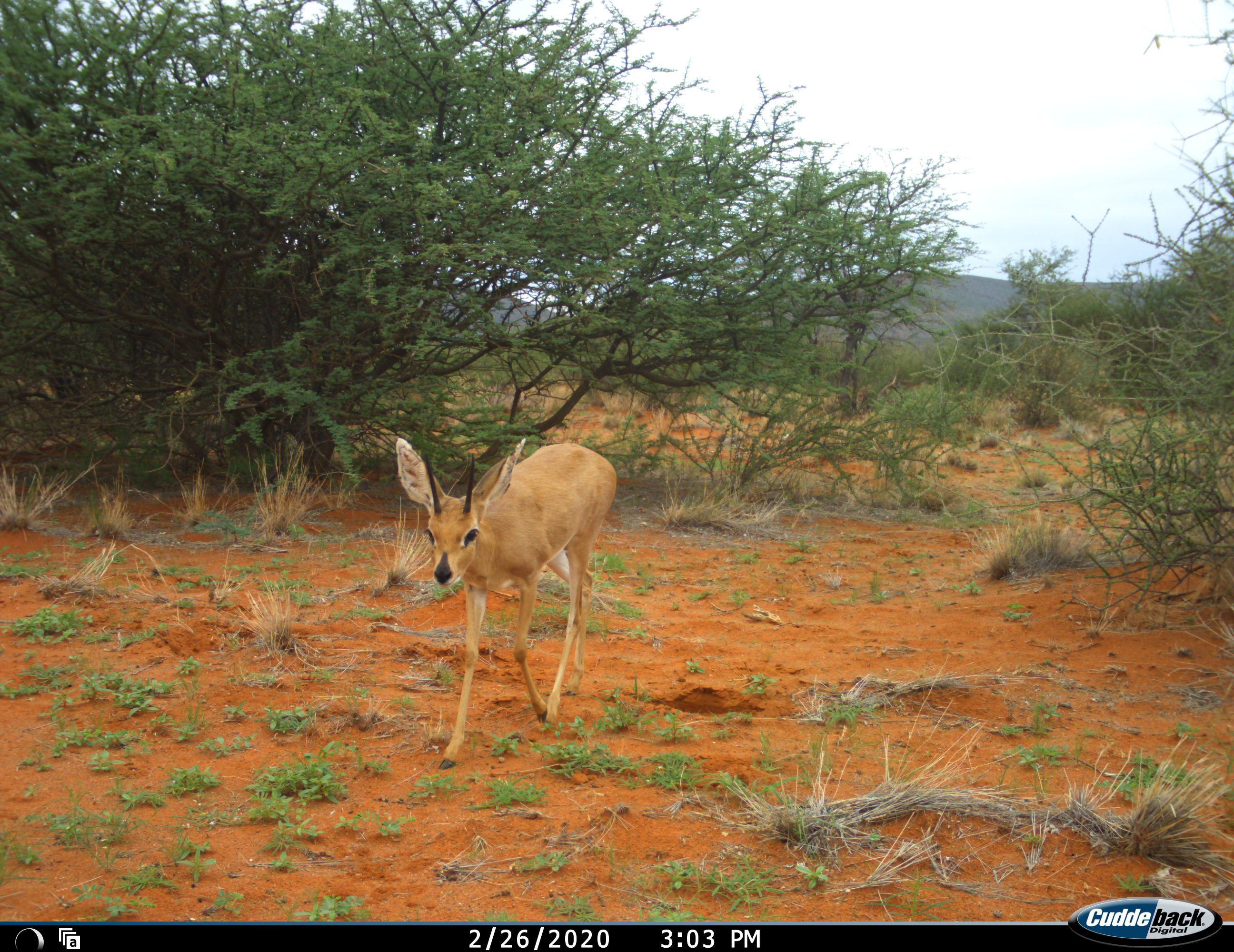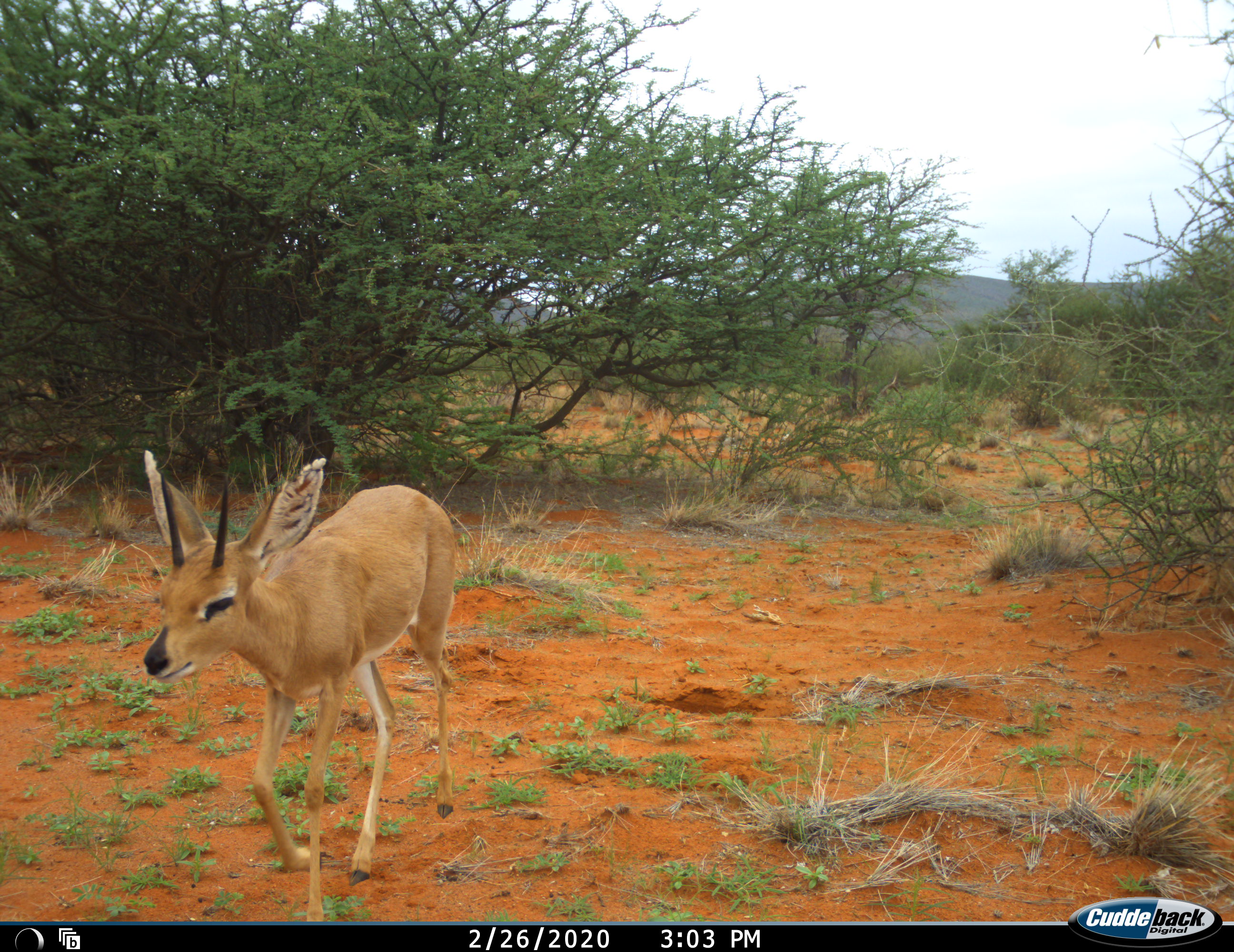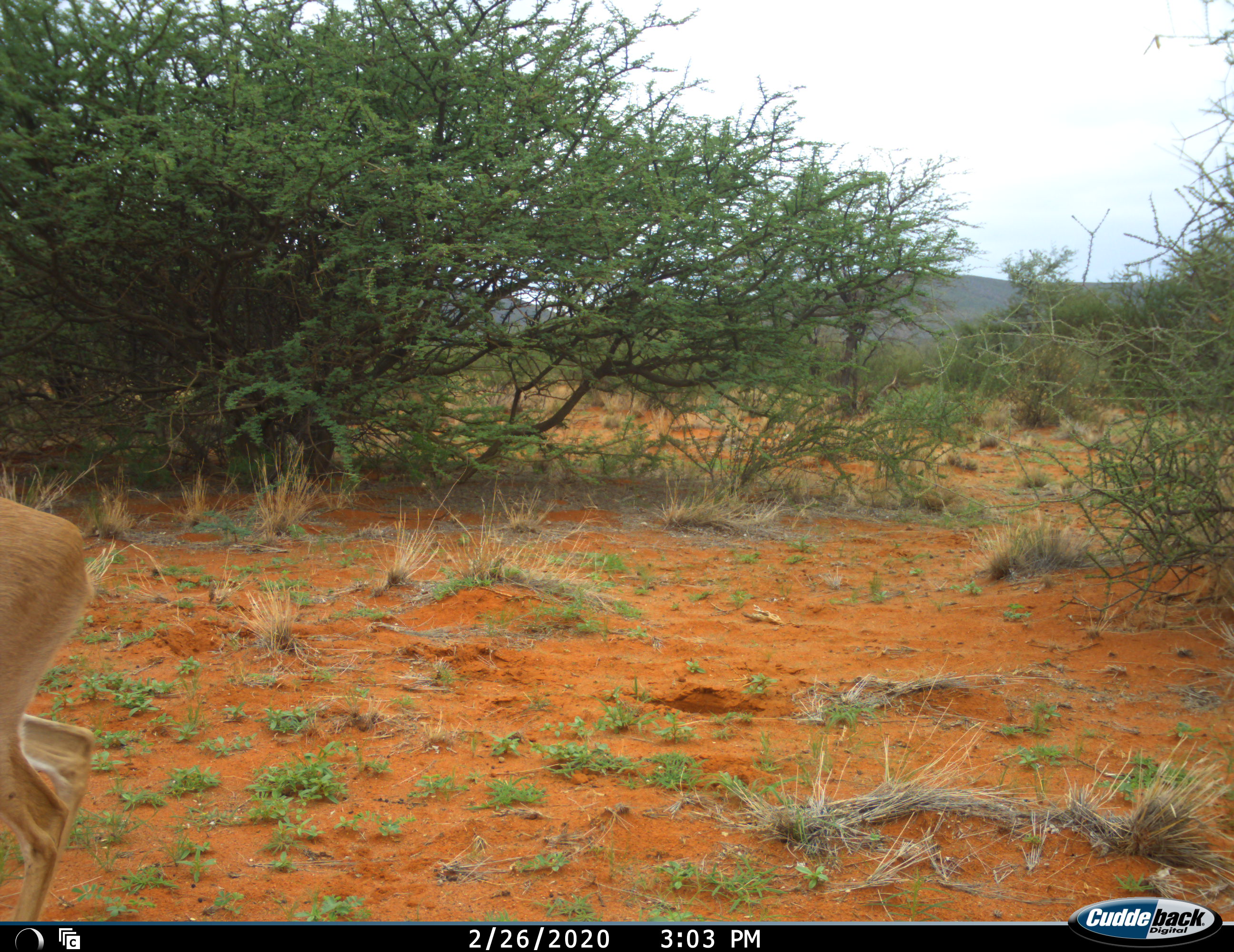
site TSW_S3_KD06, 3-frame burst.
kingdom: Animalia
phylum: Chordata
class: Mammalia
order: Artiodactyla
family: Bovidae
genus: Raphicerus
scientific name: Raphicerus campestris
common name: steenbok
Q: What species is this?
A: Steenbok (Raphicerus campestris).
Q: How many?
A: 1.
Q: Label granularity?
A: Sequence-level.